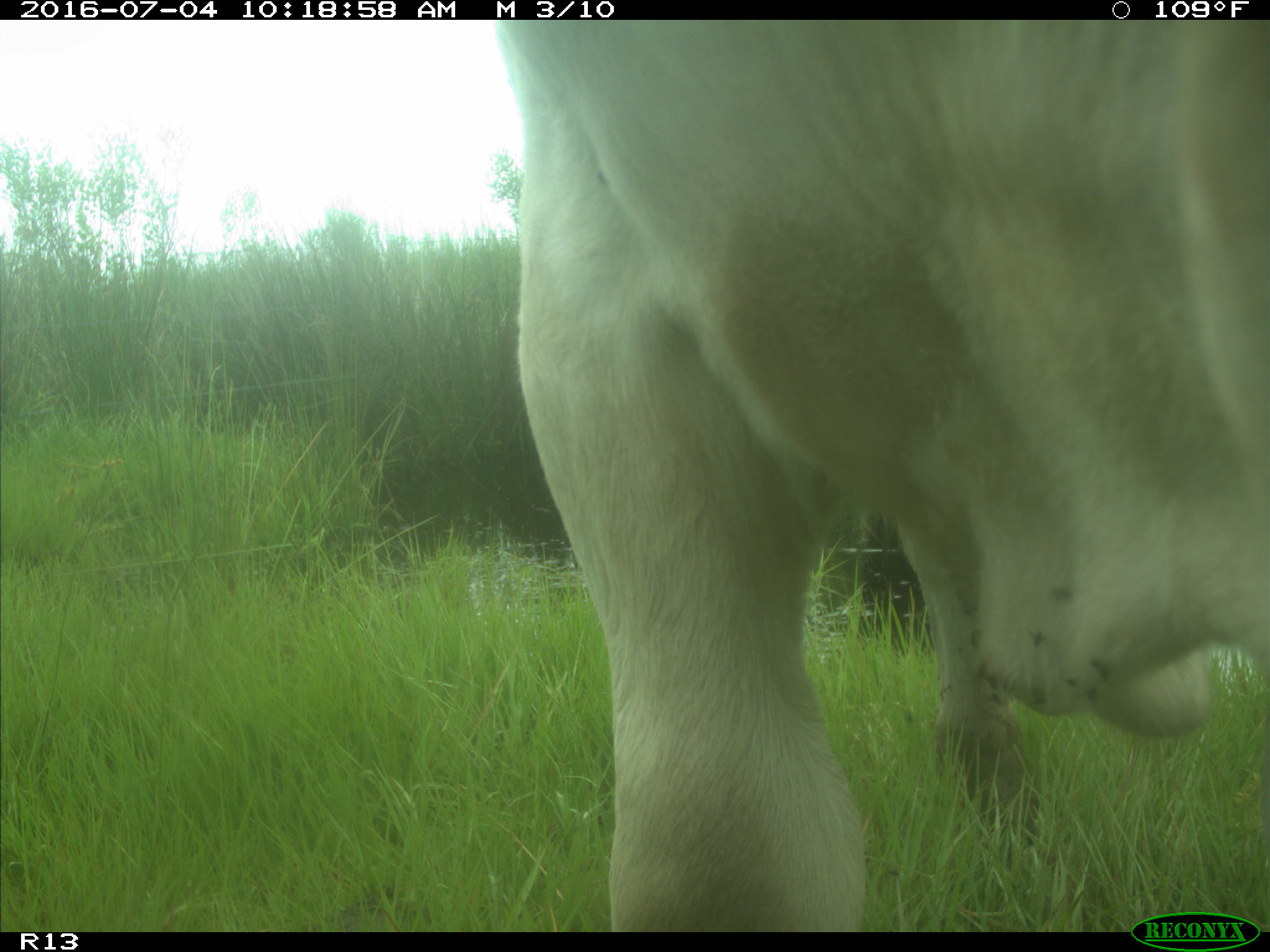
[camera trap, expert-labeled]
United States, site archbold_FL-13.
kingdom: Animalia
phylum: Chordata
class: Mammalia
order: Artiodactyla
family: Bovidae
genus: Bos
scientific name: Bos taurus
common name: domestic cow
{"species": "Bos taurus (domestic cow)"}